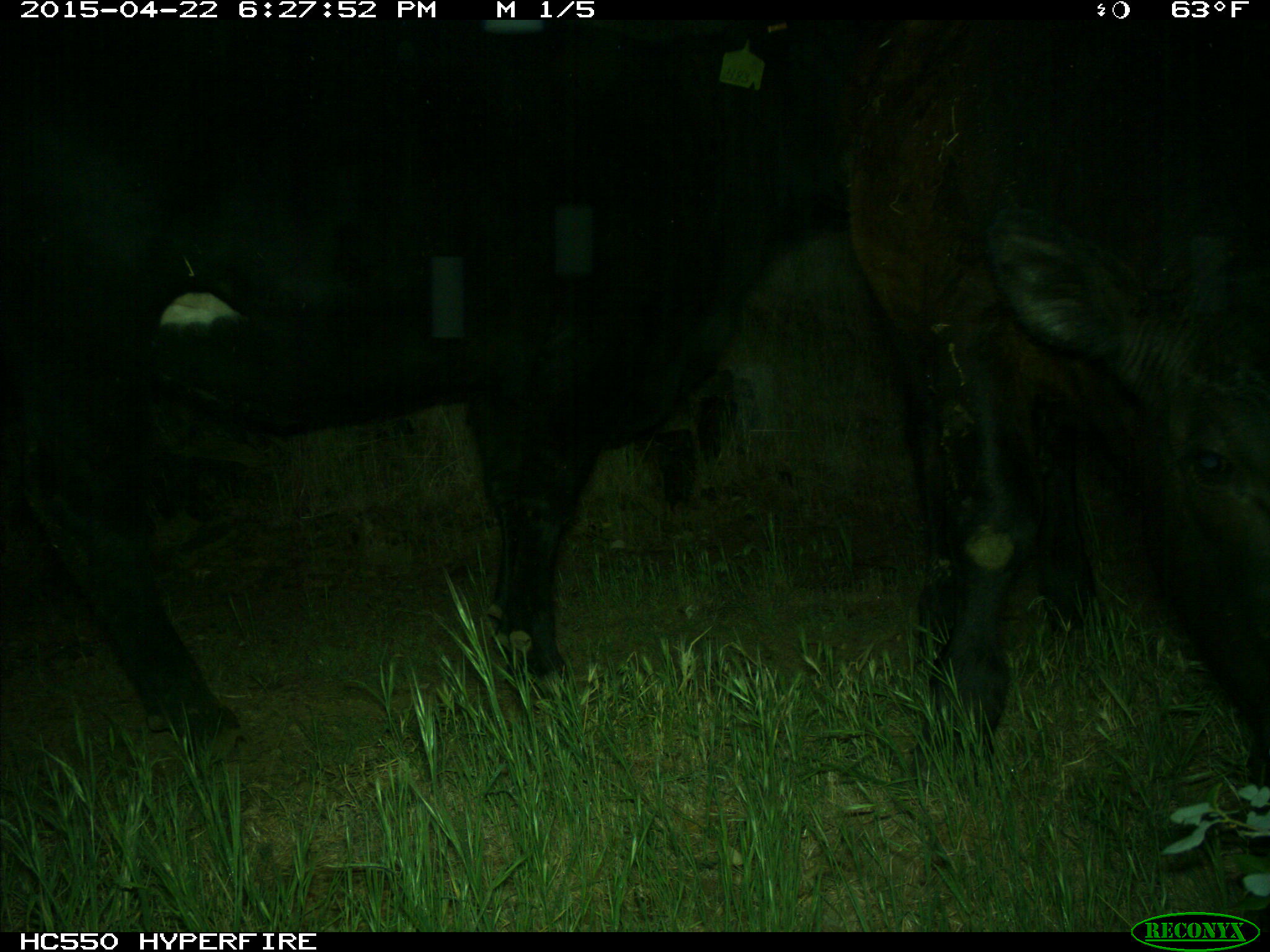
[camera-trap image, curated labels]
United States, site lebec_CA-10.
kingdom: Animalia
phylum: Chordata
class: Mammalia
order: Artiodactyla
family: Bovidae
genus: Bos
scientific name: Bos taurus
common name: domestic cow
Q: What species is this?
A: Bos taurus (domestic cow).